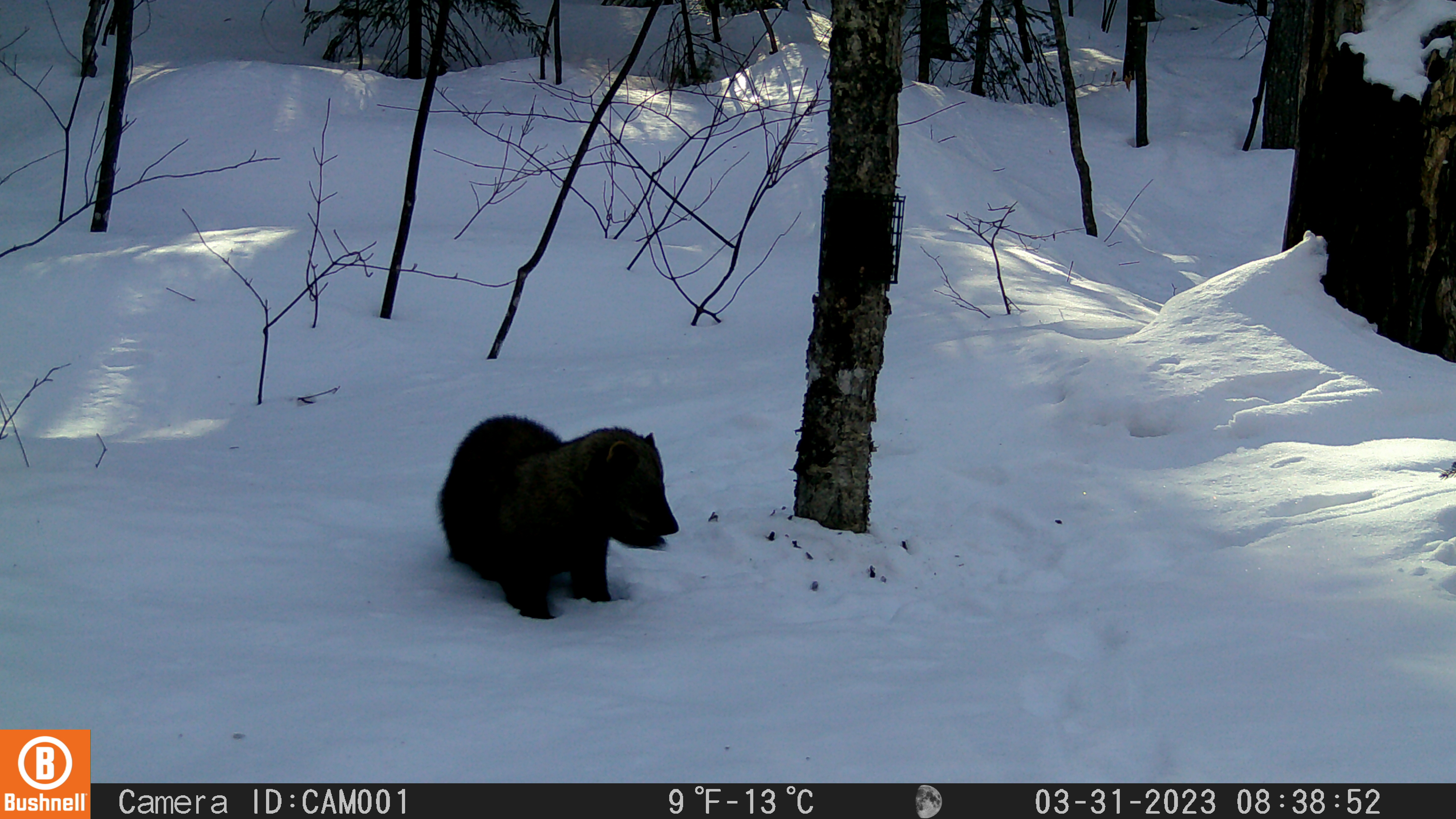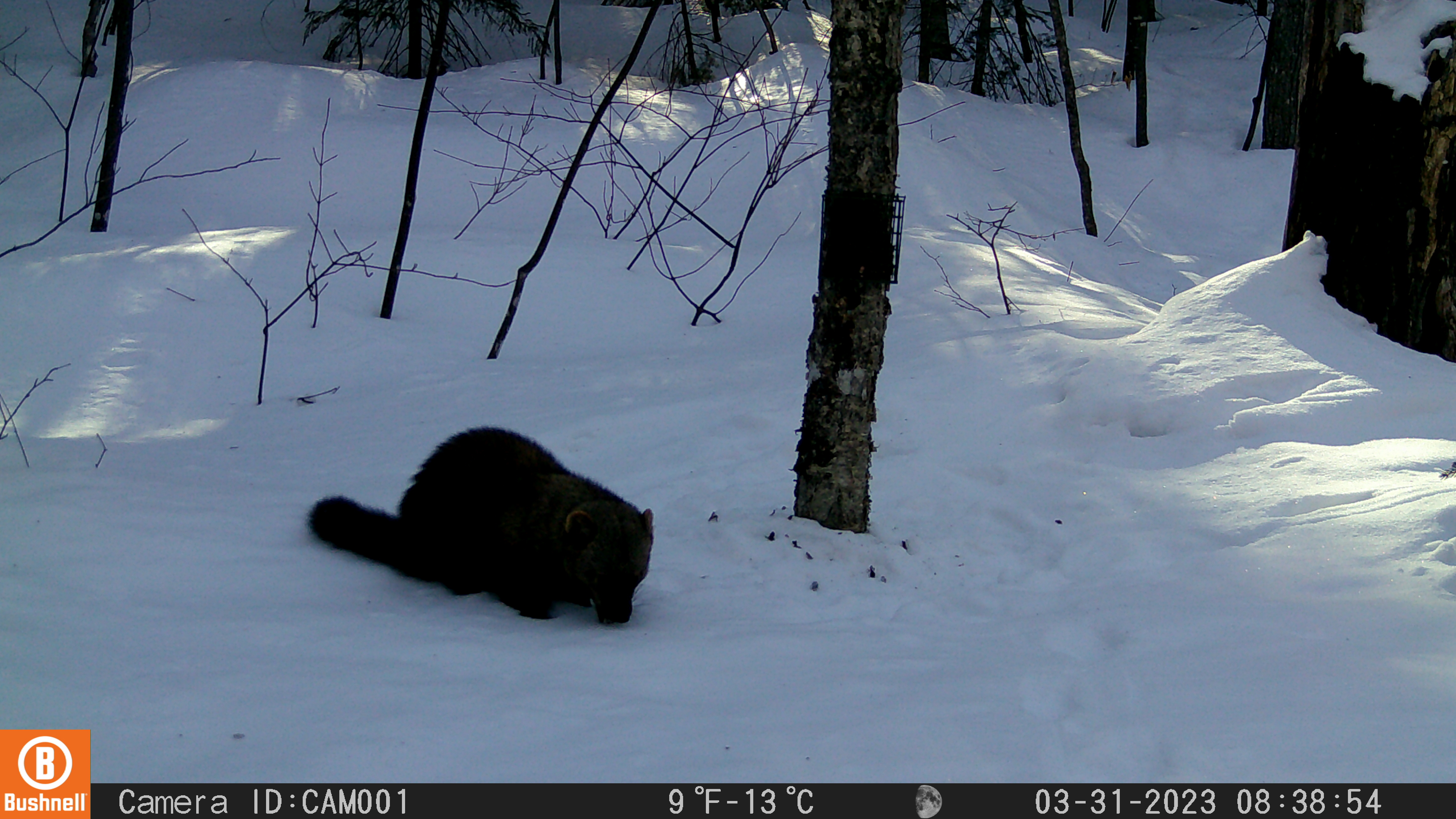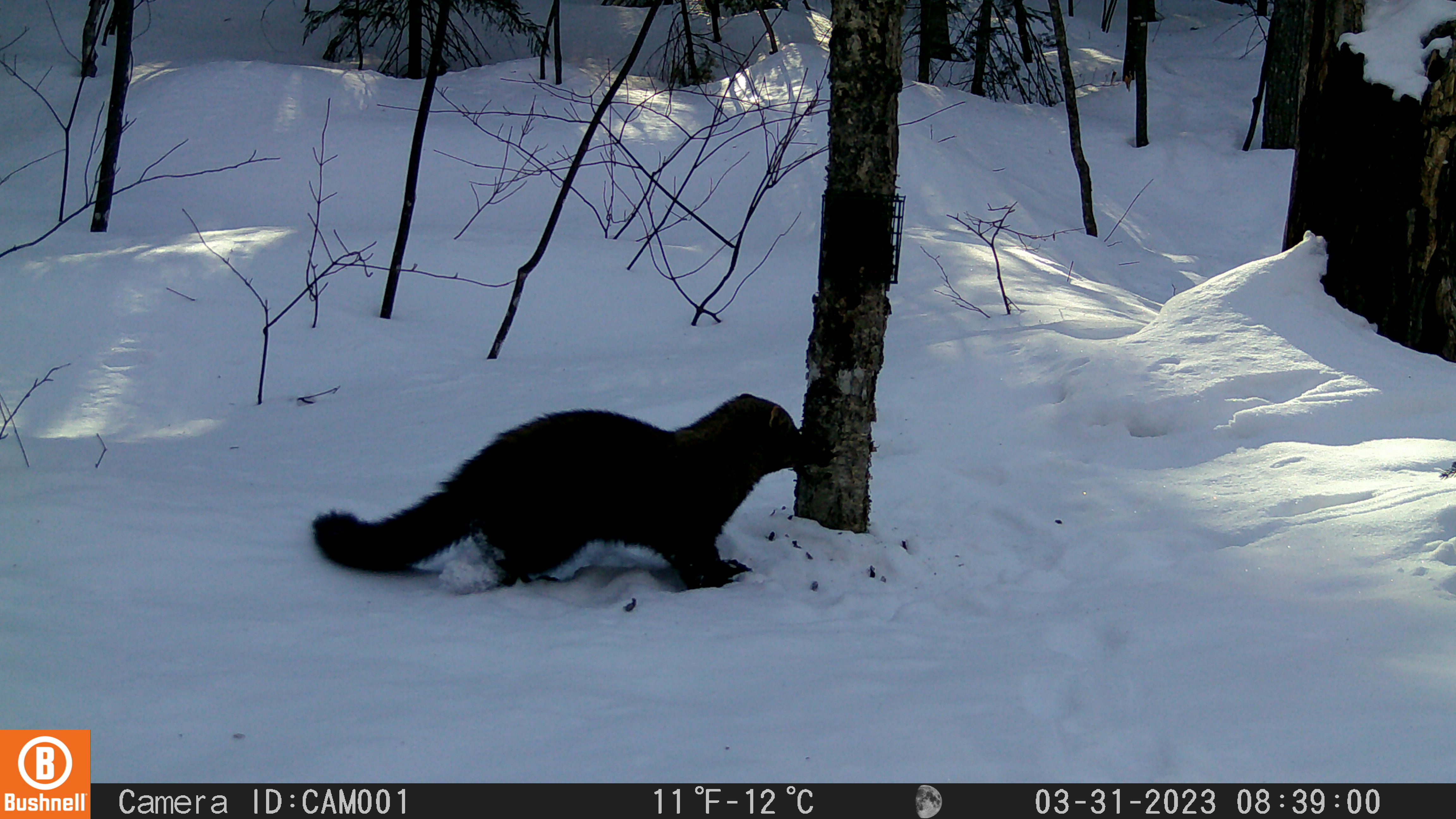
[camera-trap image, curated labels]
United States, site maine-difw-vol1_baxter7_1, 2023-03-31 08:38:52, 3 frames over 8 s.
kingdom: Animalia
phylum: Chordata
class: Mammalia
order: Carnivora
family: Mustelidae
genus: Pekania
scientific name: Pekania pennanti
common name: fisher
Fisher (Pekania pennanti).